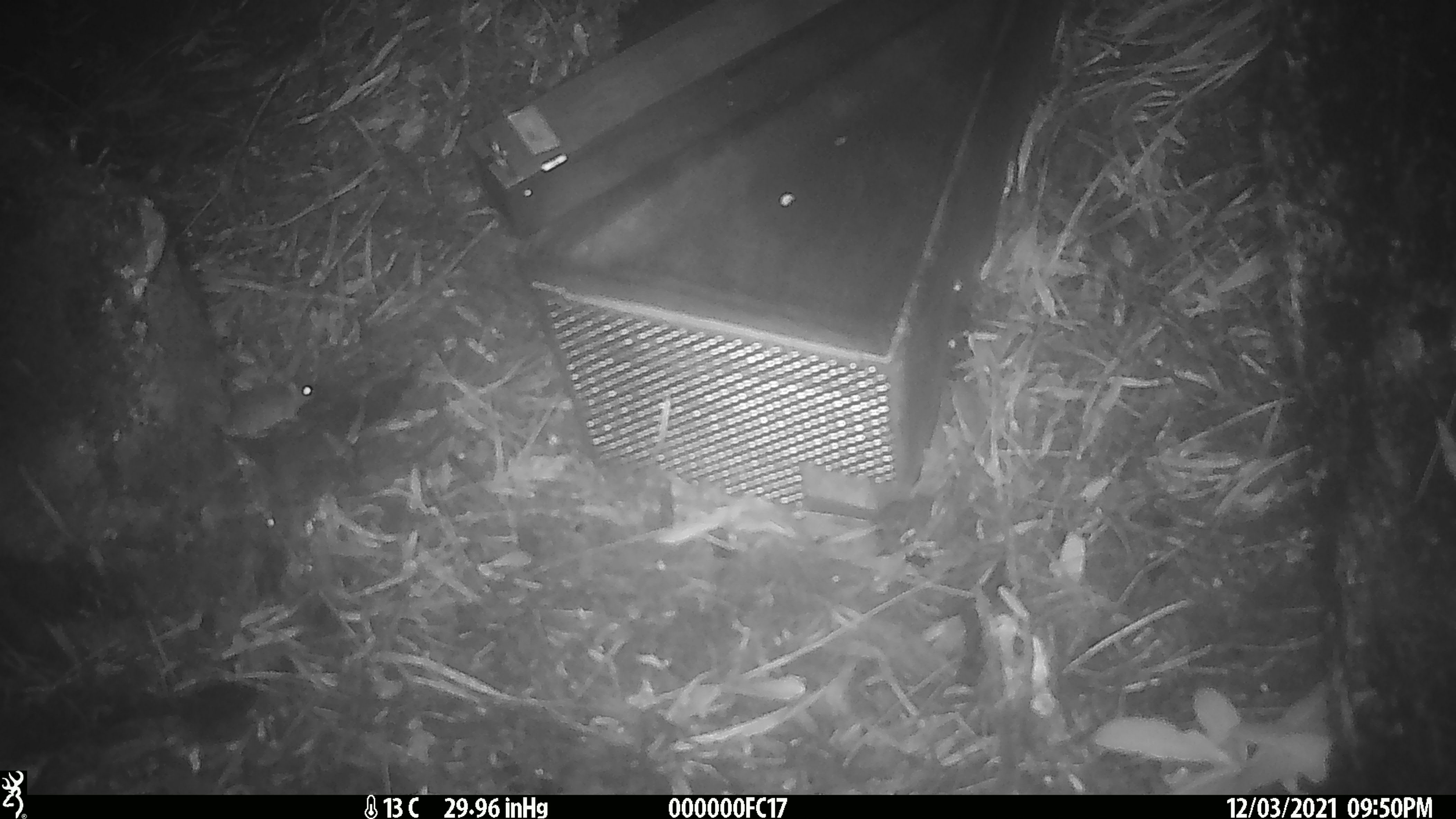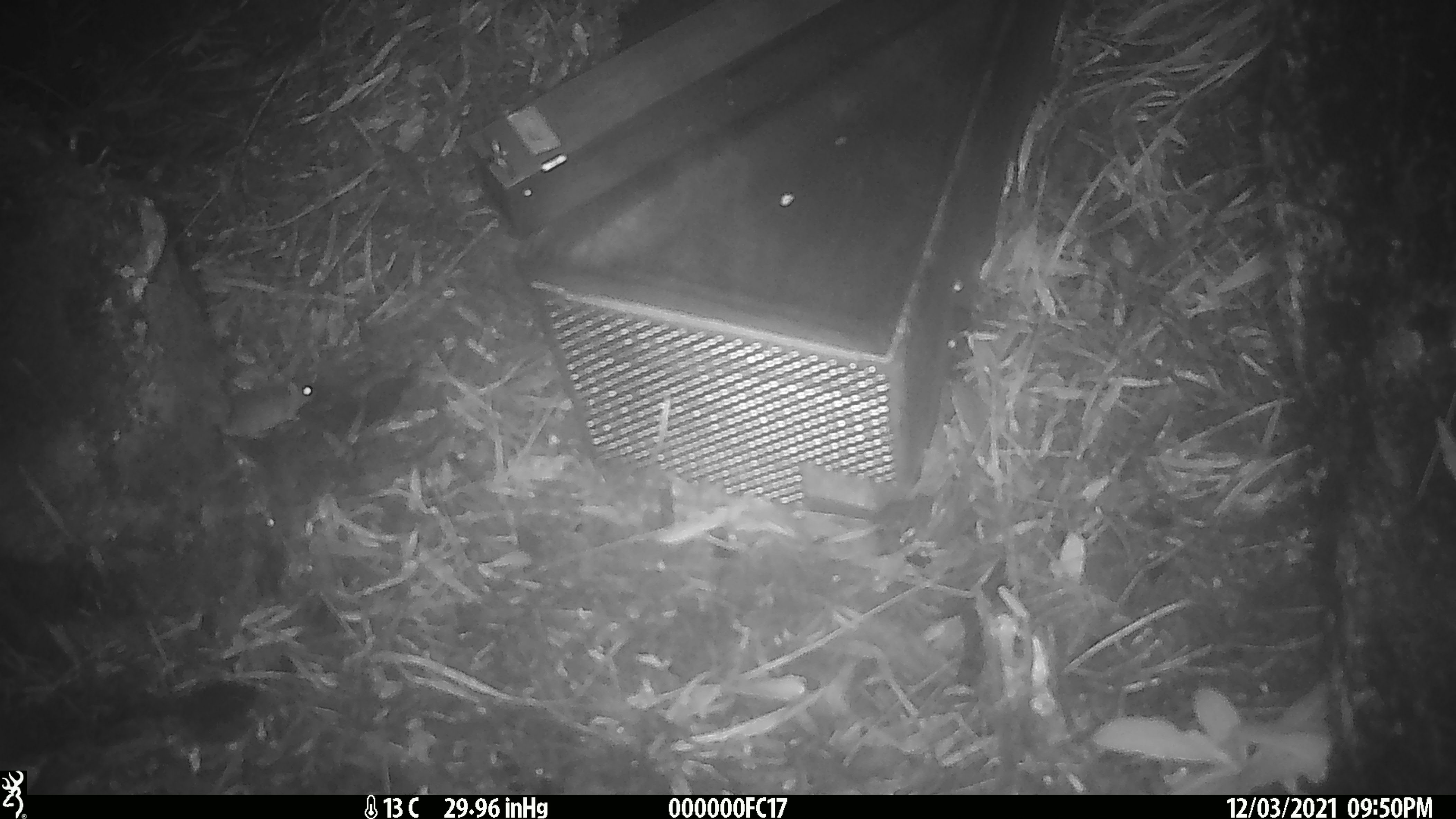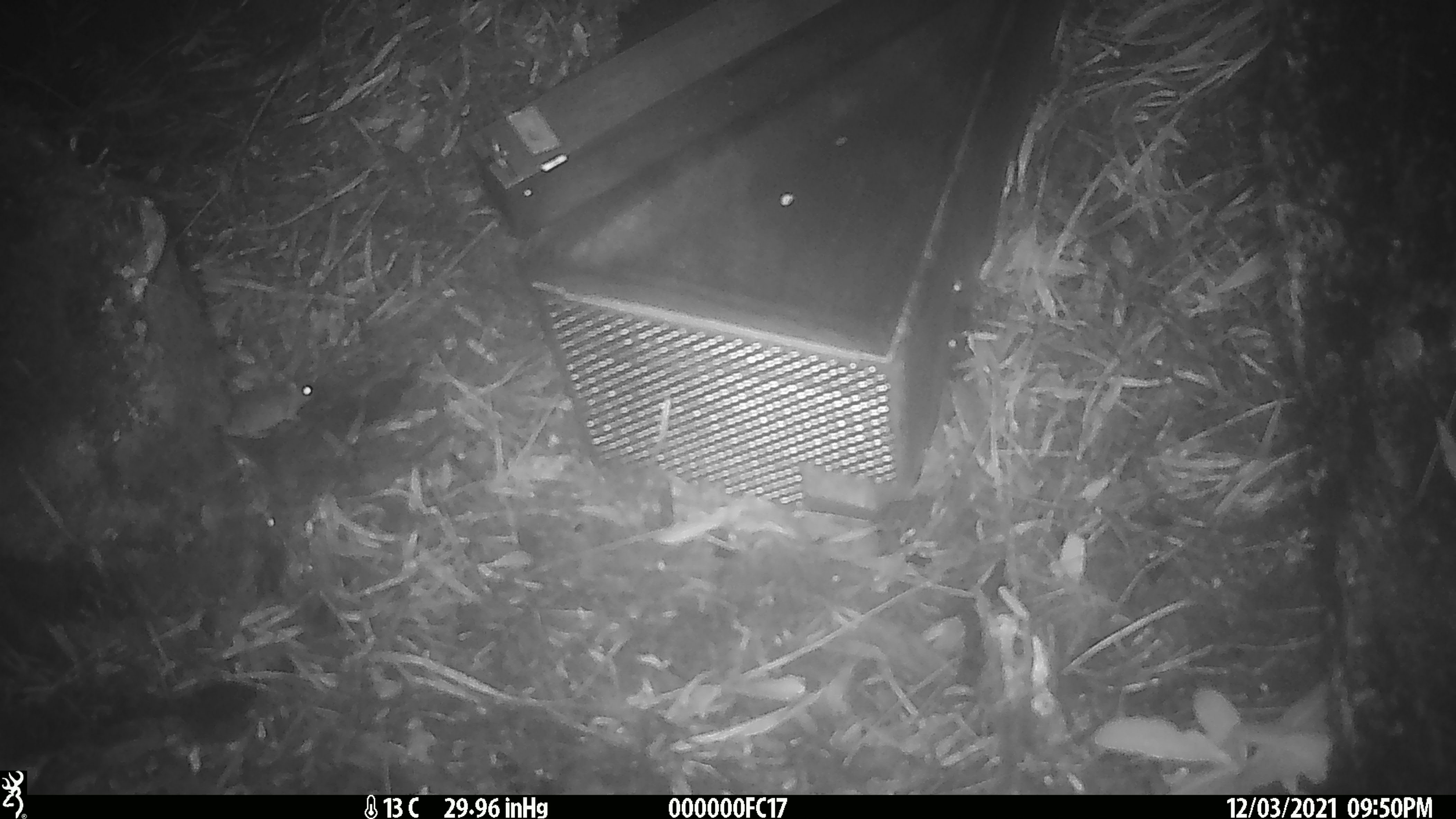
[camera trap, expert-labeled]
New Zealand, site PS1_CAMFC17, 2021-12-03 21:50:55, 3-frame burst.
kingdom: Animalia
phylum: Chordata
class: Mammalia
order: Rodentia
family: Muridae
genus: Mus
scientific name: Mus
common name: mouse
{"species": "mouse (Mus)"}